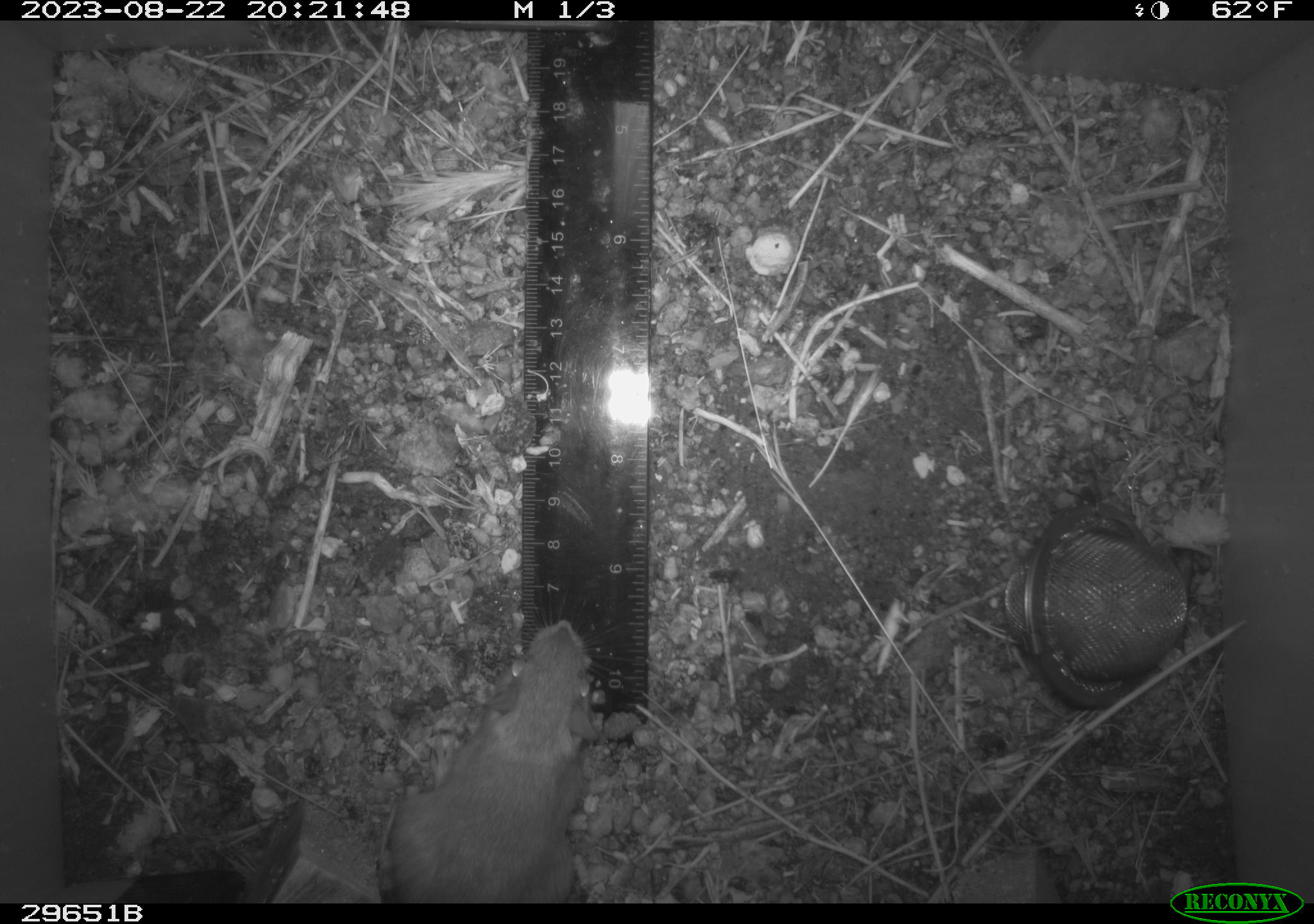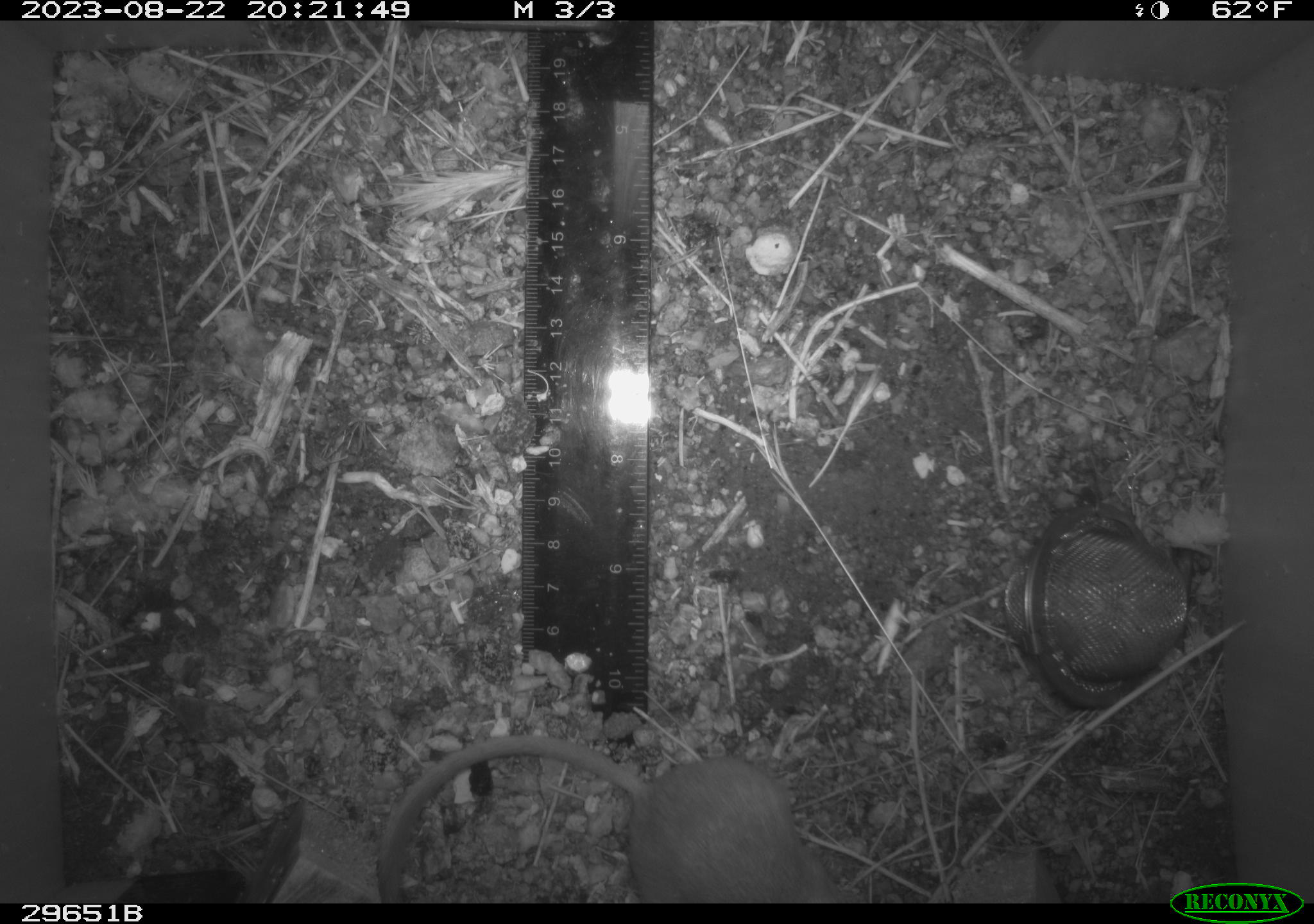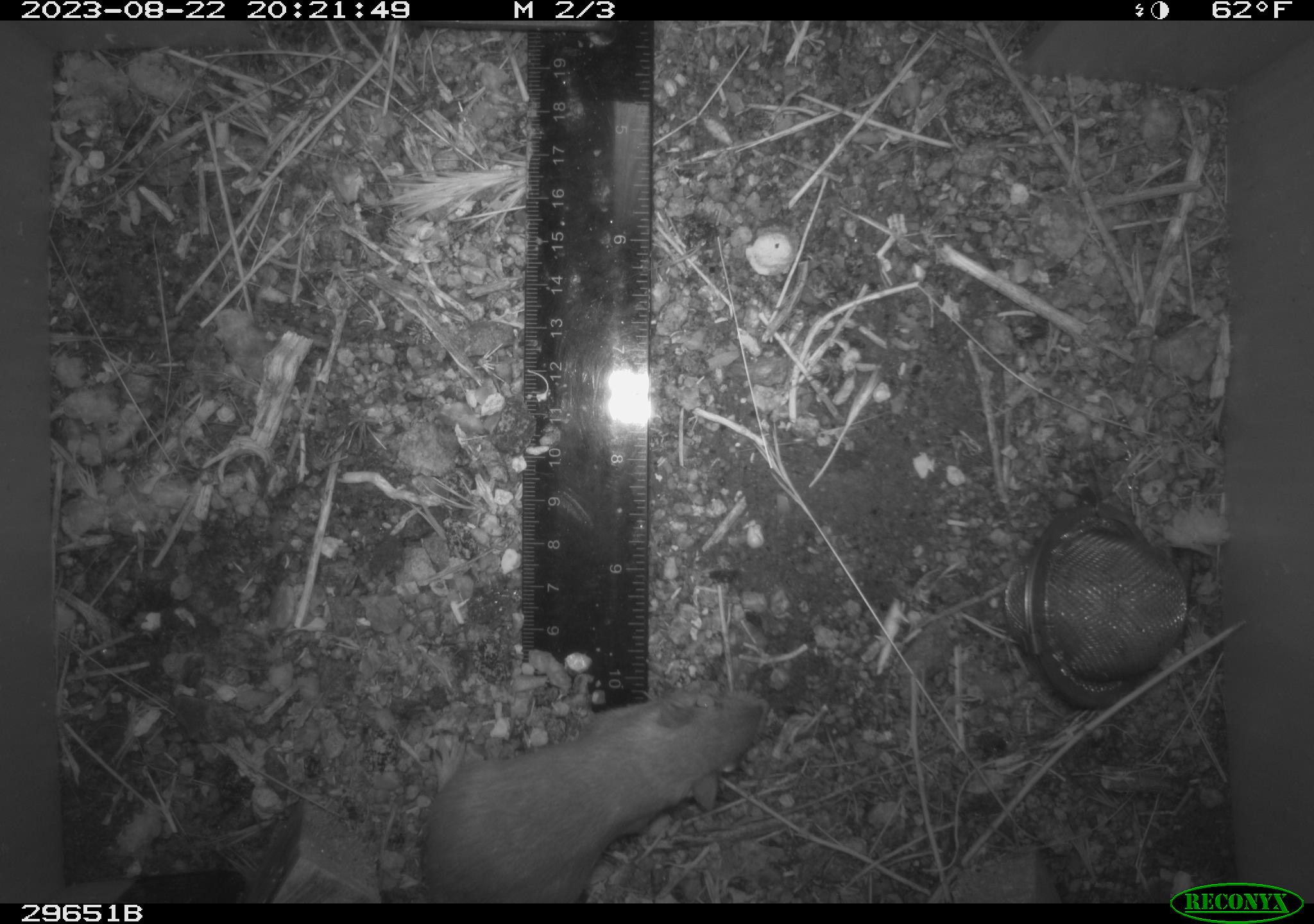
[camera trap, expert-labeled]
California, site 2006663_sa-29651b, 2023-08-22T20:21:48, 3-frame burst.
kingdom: Animalia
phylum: Chordata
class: Mammalia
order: Rodentia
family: Heteromyidae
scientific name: Heteromyidae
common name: kangaroo rats and pocket mice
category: heteromyidae family